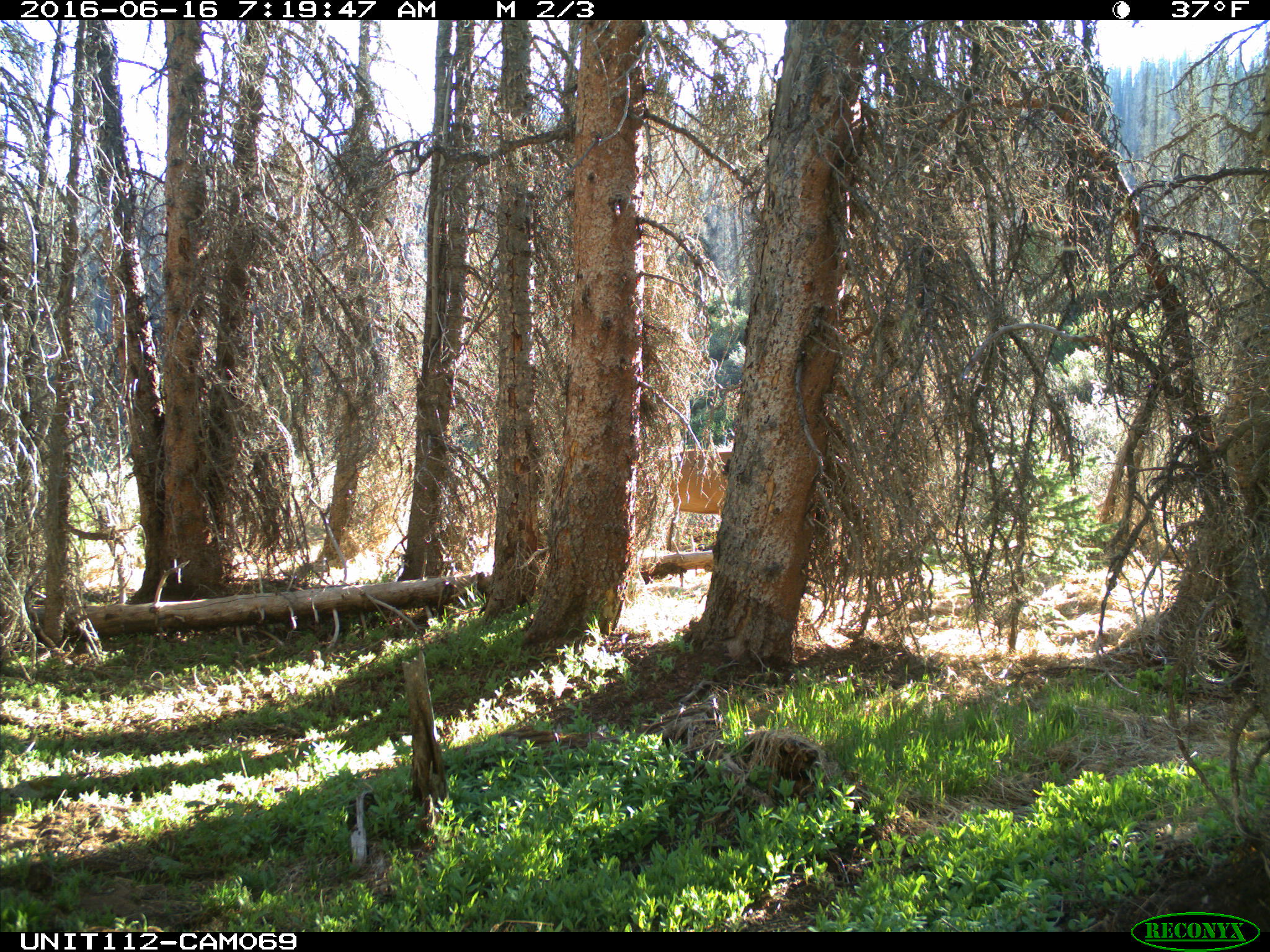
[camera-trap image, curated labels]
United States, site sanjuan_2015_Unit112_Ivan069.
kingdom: Animalia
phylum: Chordata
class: Mammalia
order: Artiodactyla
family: Cervidae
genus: Cervus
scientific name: Cervus elaphus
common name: red deer